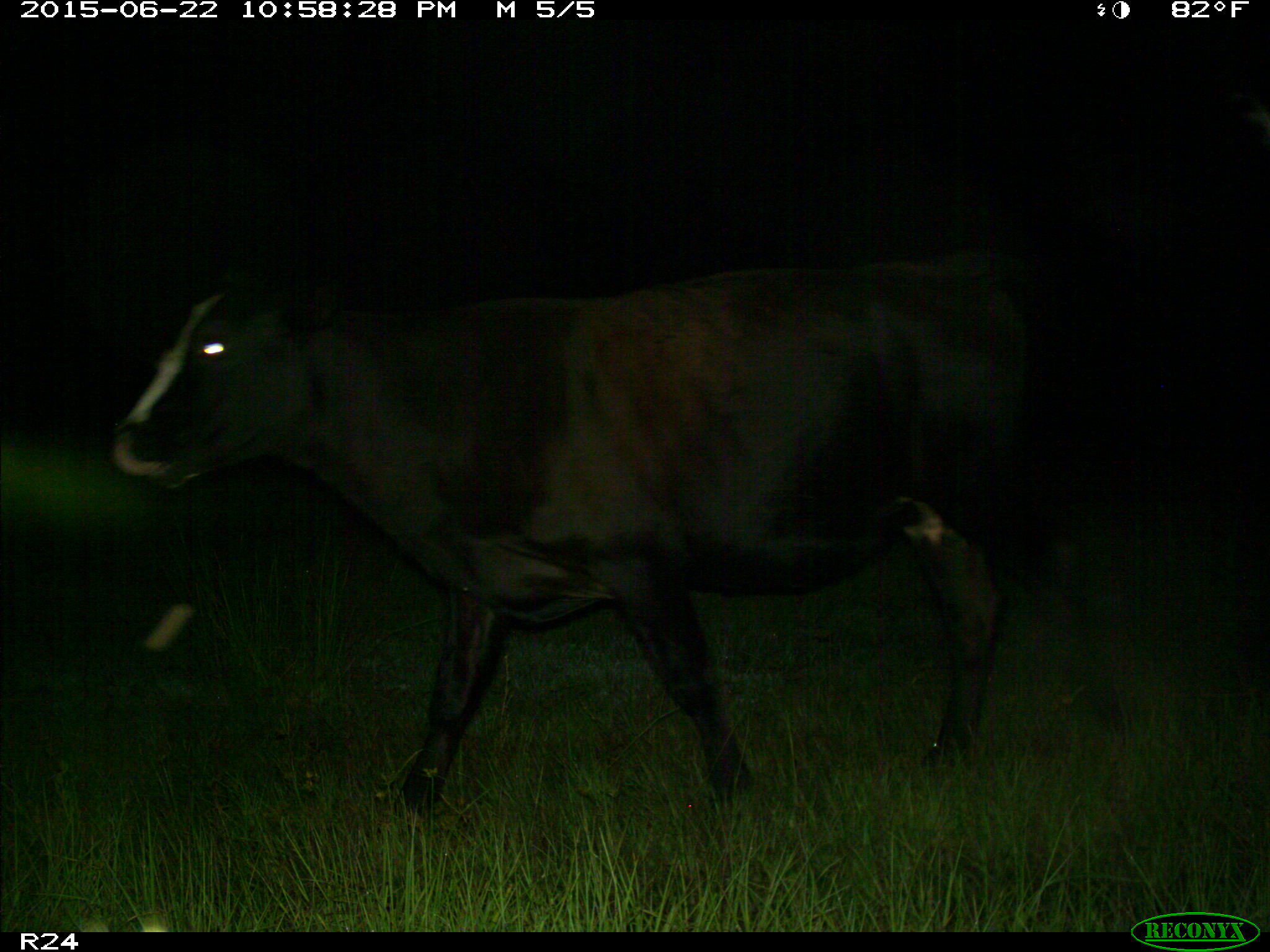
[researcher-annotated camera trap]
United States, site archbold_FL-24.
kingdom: Animalia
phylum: Chordata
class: Mammalia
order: Artiodactyla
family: Bovidae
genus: Bos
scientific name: Bos taurus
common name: domestic cow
Bos taurus (domestic cow).